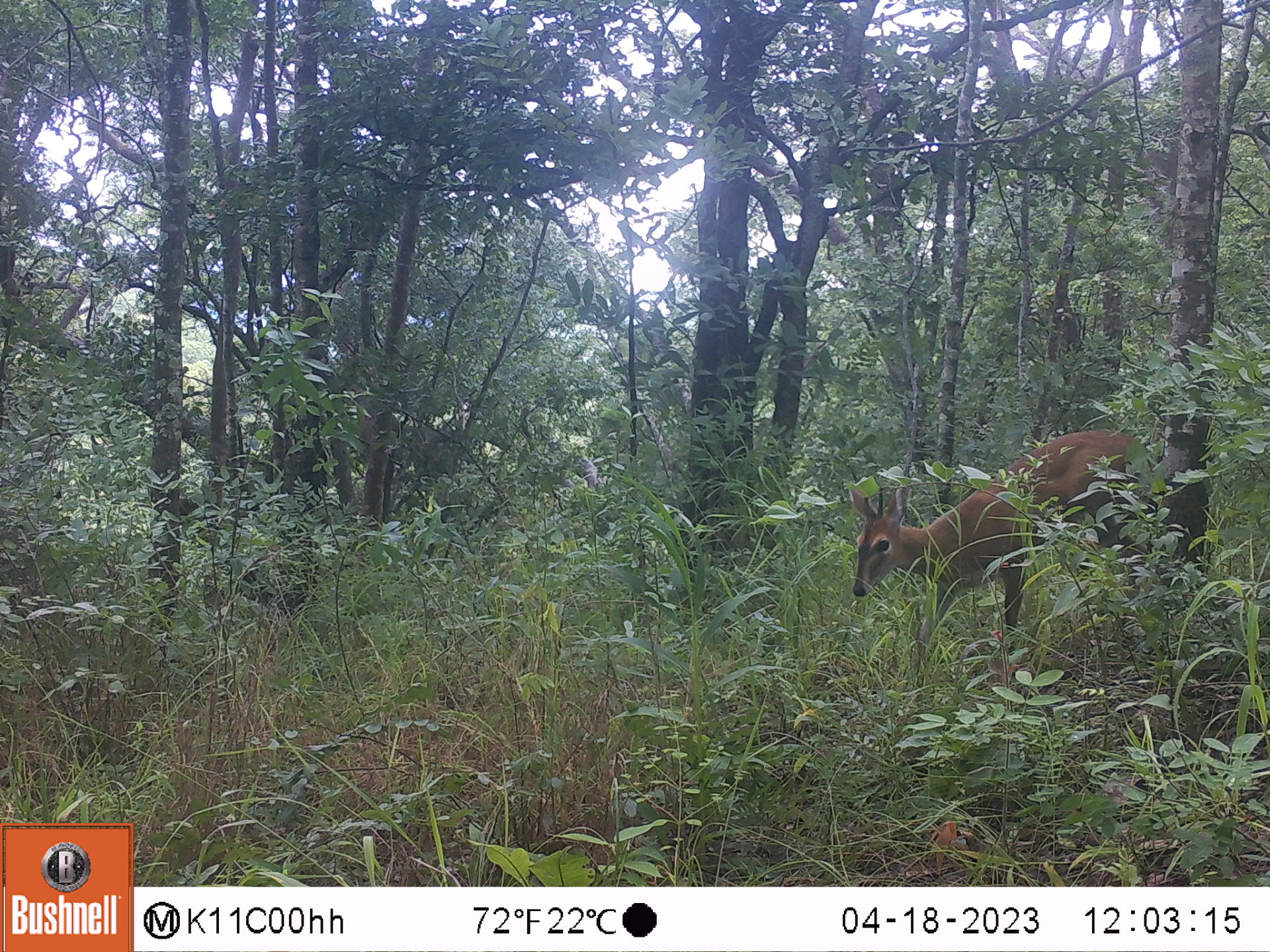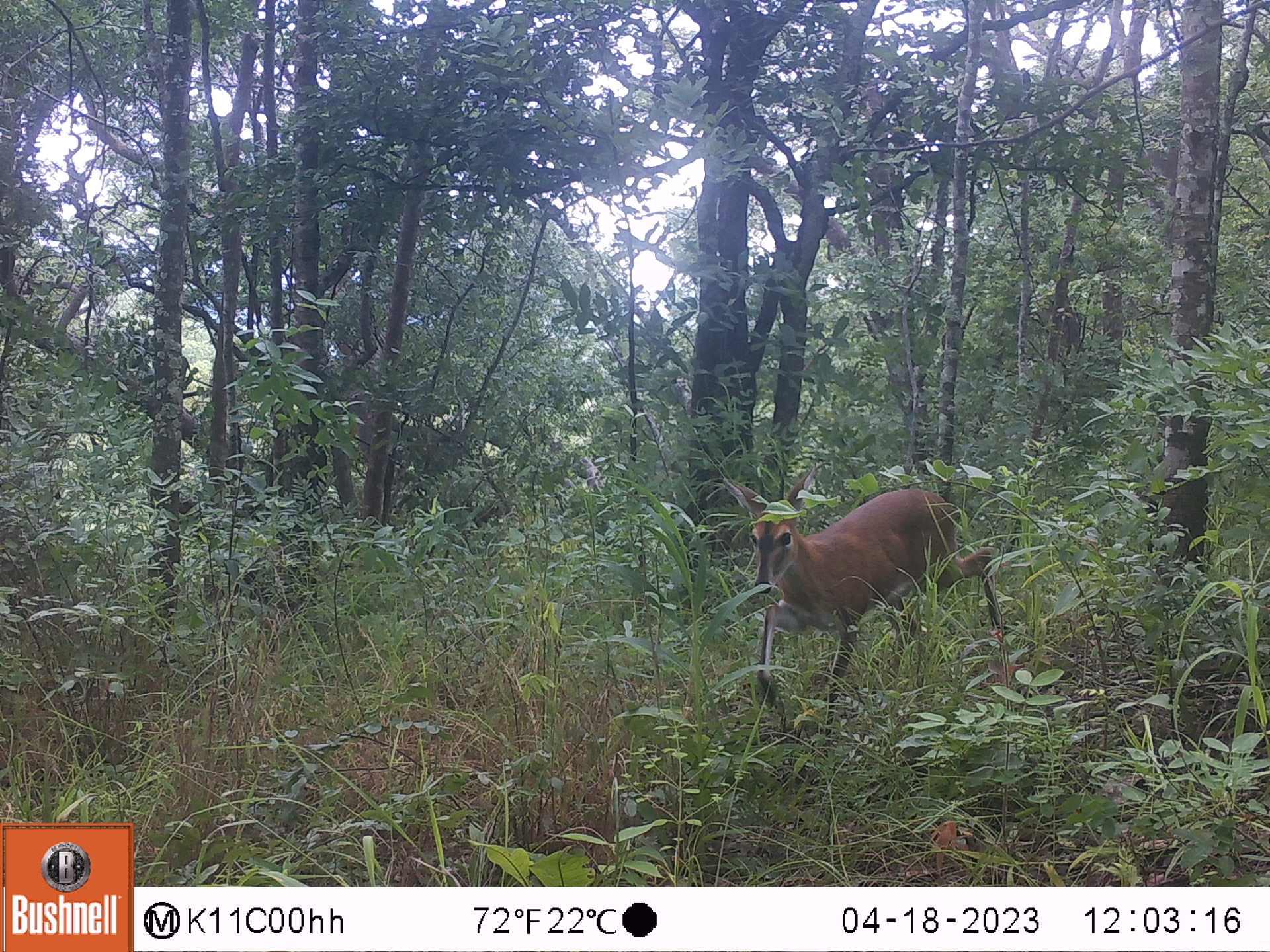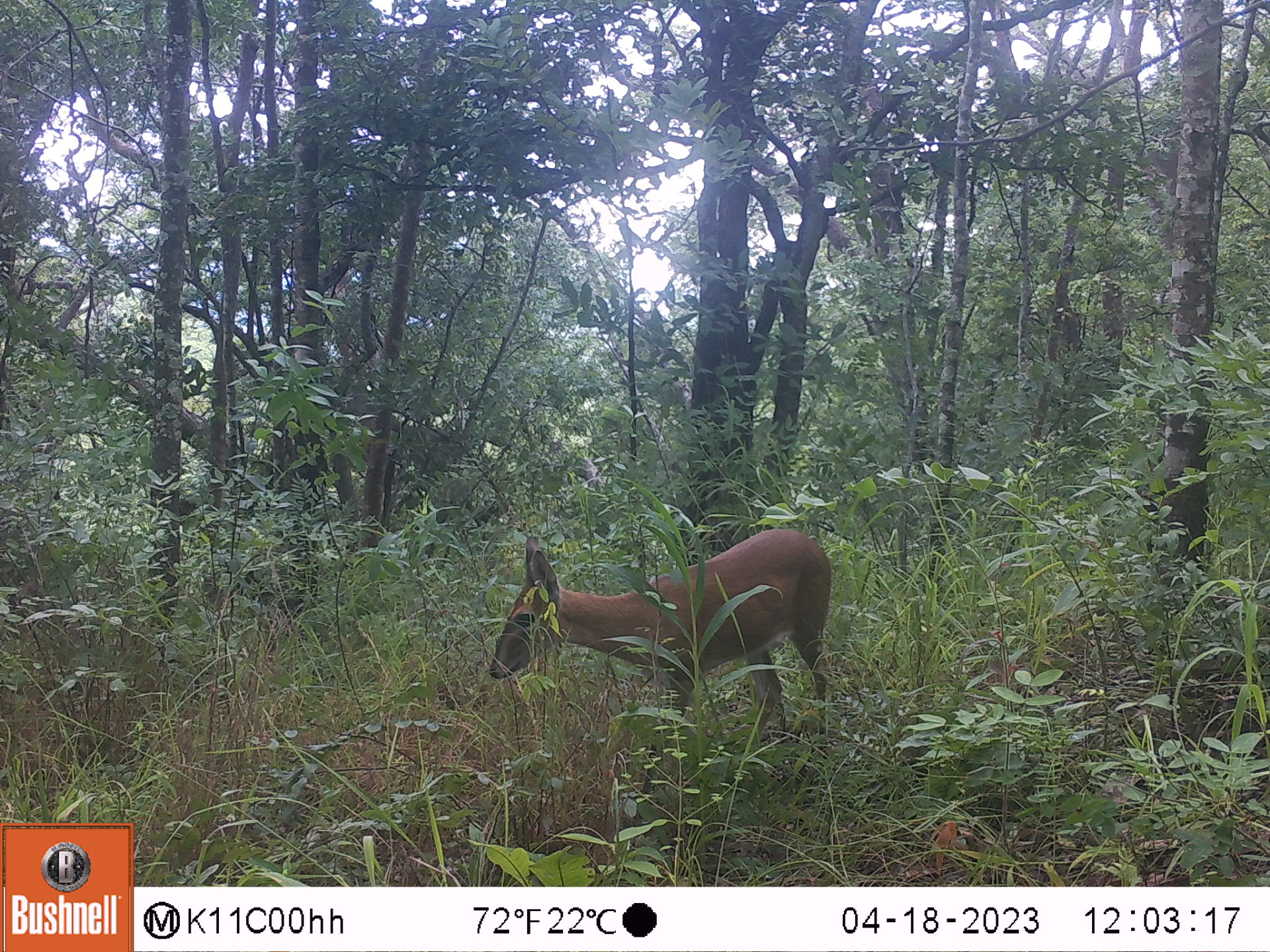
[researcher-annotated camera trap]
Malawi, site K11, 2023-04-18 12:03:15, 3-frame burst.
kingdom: Animalia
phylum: Chordata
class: Mammalia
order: Artiodactyla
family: Bovidae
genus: Sylvicapra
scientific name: Sylvicapra grimmia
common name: common duiker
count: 1